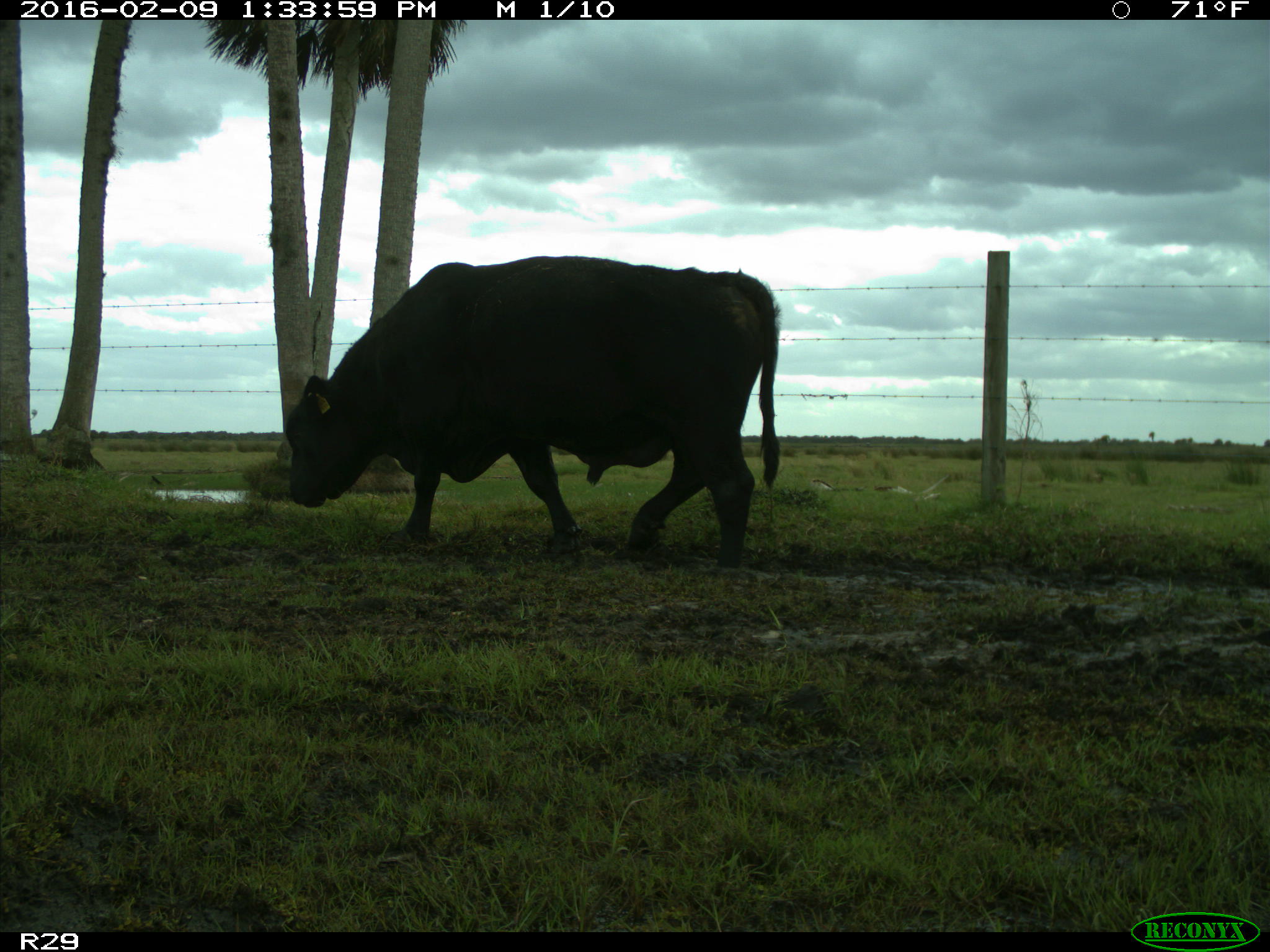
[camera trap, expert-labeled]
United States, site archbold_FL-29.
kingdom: Animalia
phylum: Chordata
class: Mammalia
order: Artiodactyla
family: Bovidae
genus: Bos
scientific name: Bos taurus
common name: domestic cow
Bos taurus (domestic cow).